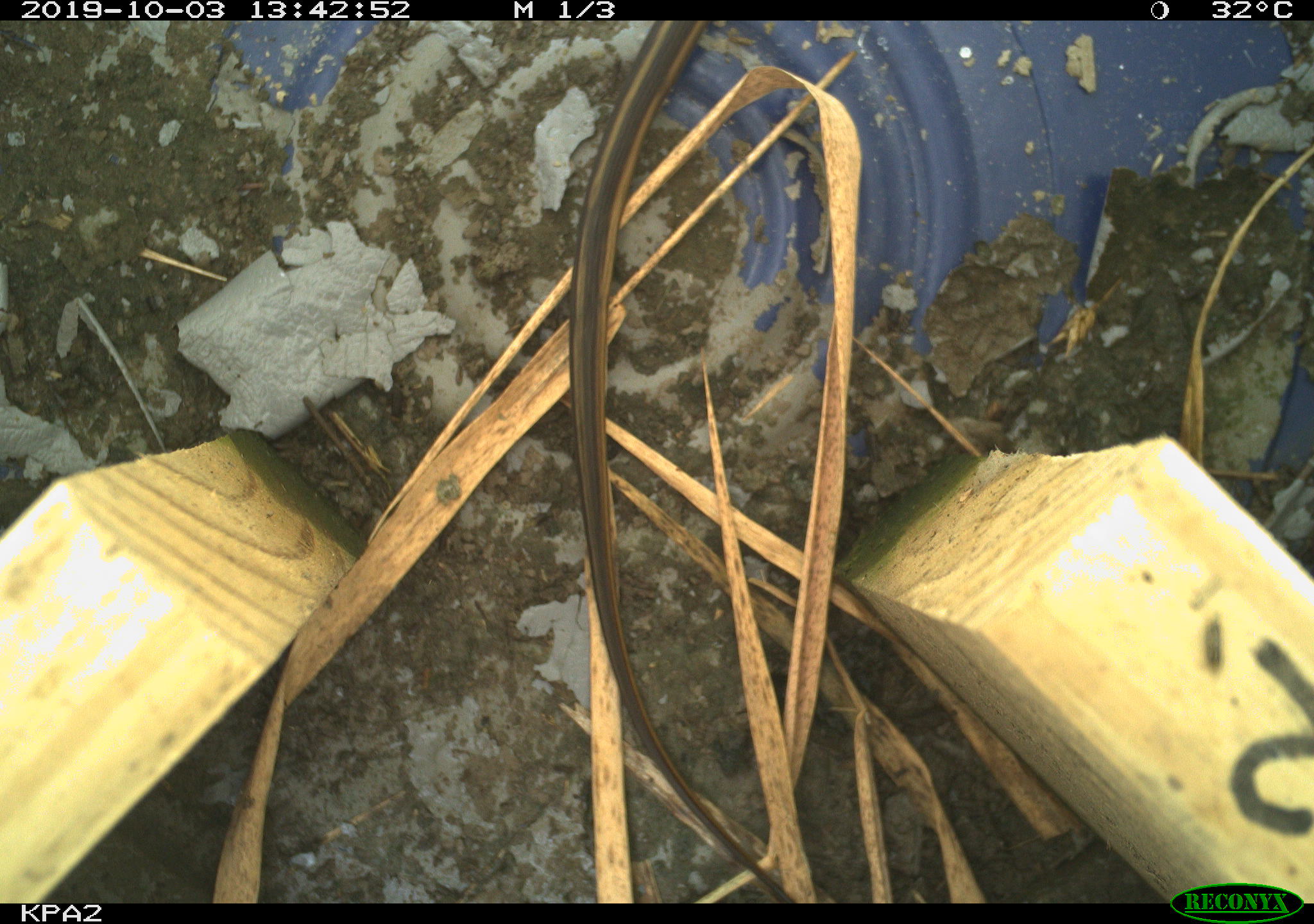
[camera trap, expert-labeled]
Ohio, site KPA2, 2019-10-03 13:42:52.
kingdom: Animalia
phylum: Chordata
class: Reptilia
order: Squamata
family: Colubridae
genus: Thamnophis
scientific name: Thamnophis sirtalis sirtalis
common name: eastern gartersnake